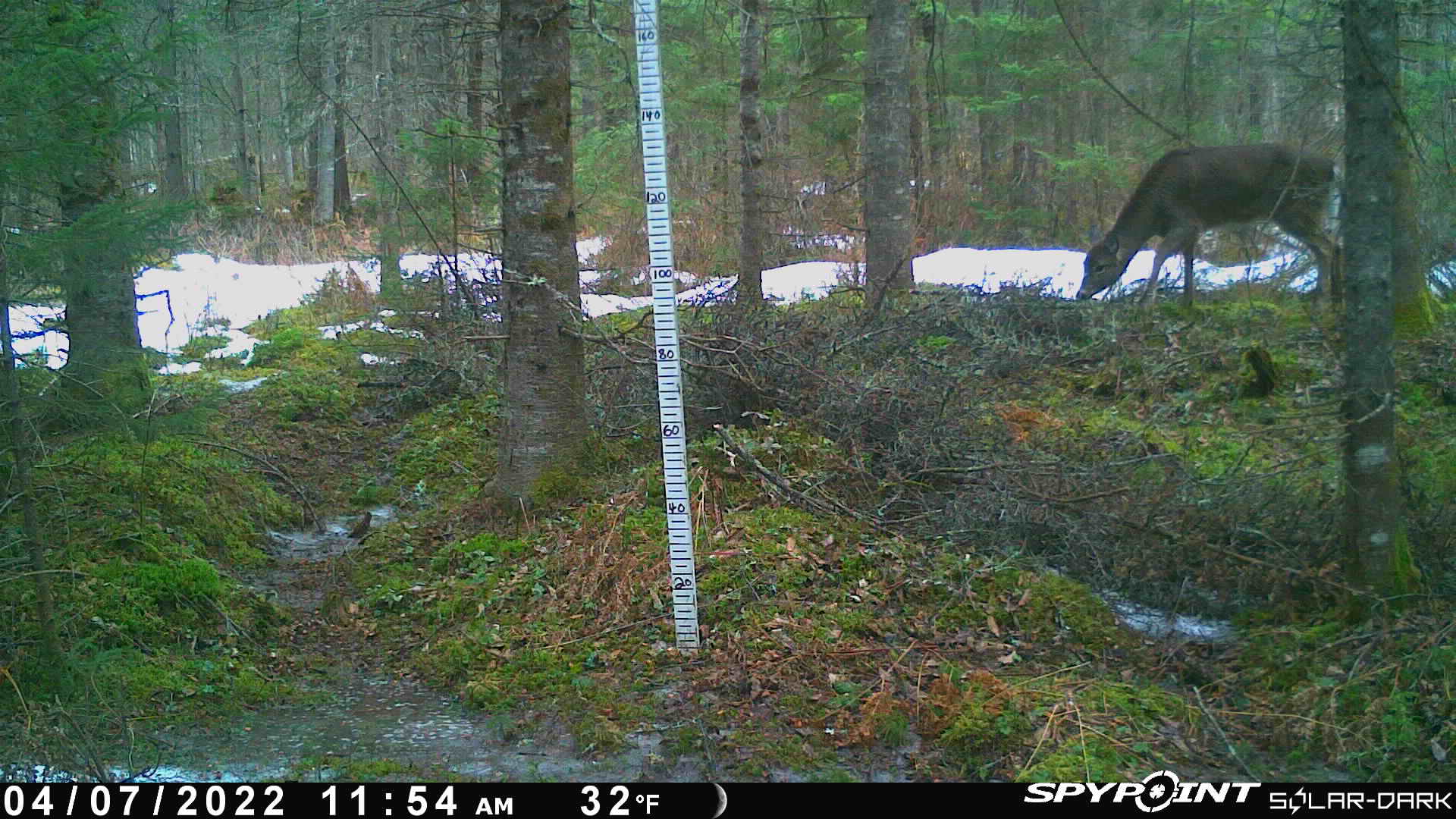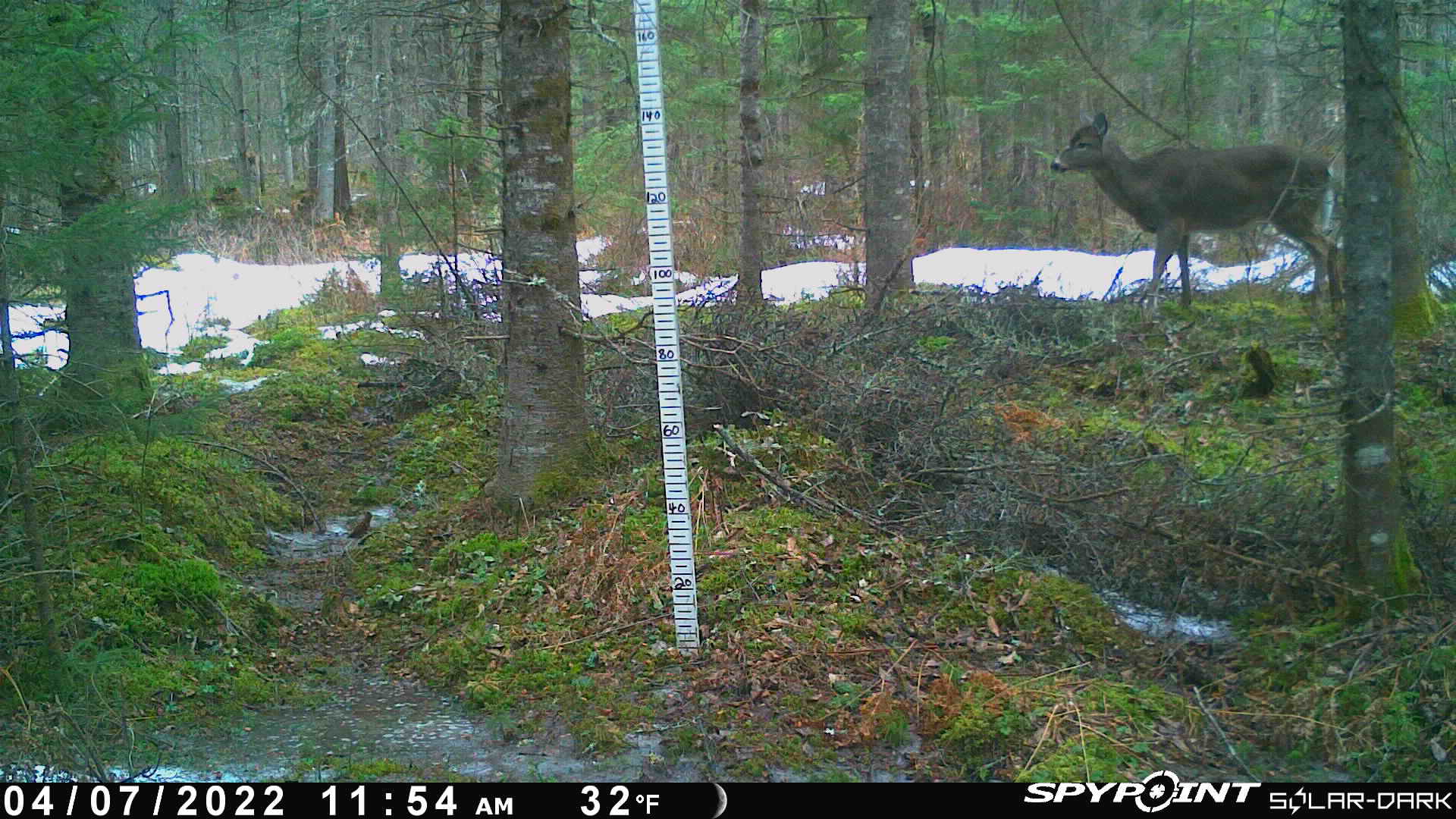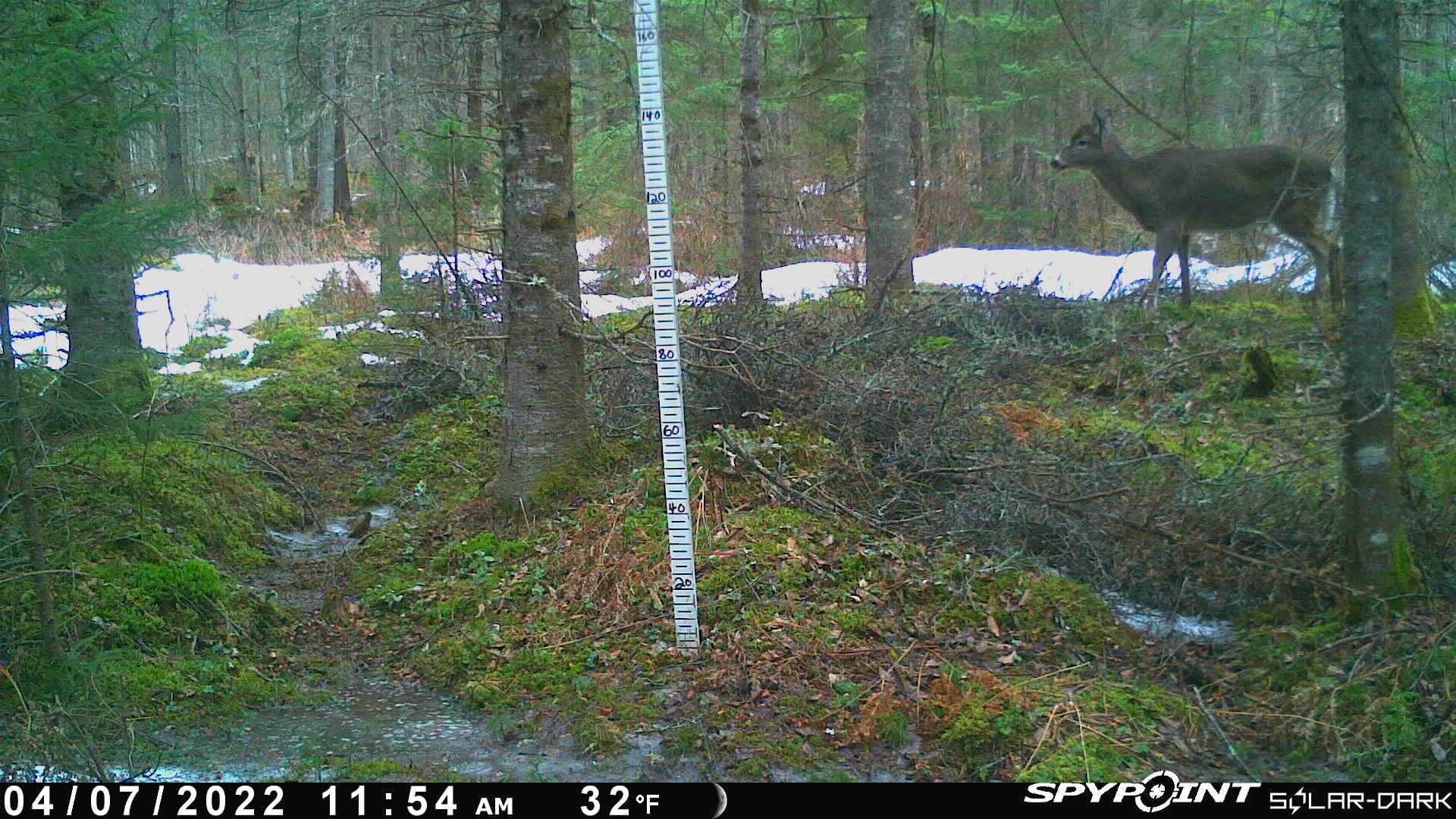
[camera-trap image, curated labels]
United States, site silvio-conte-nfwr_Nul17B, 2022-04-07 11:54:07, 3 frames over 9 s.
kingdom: Animalia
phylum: Chordata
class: Mammalia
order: Artiodactyla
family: Cervidae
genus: Odocoileus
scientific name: Odocoileus virginianus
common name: white-tailed deer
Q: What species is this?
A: White-tailed deer (Odocoileus virginianus).